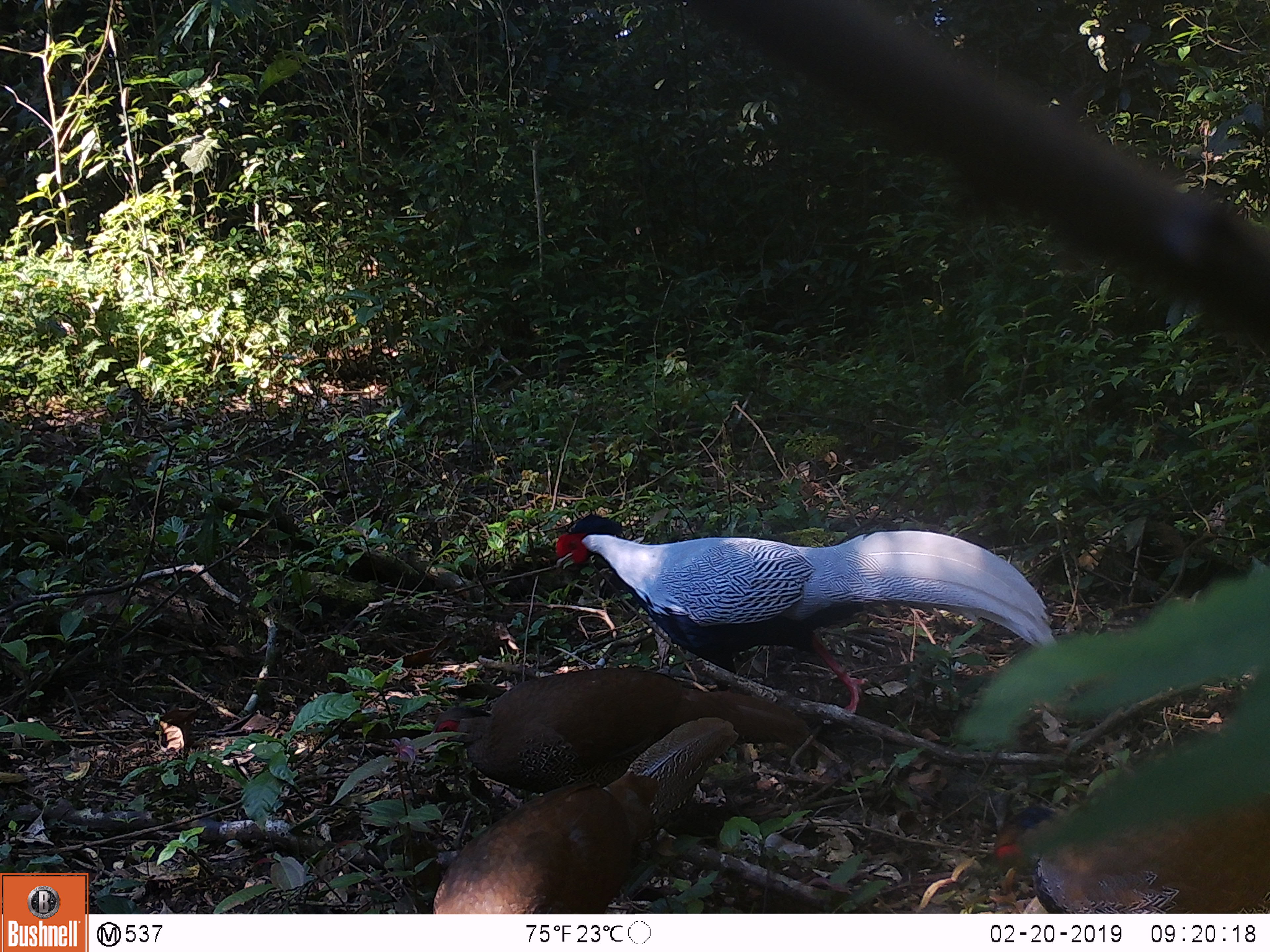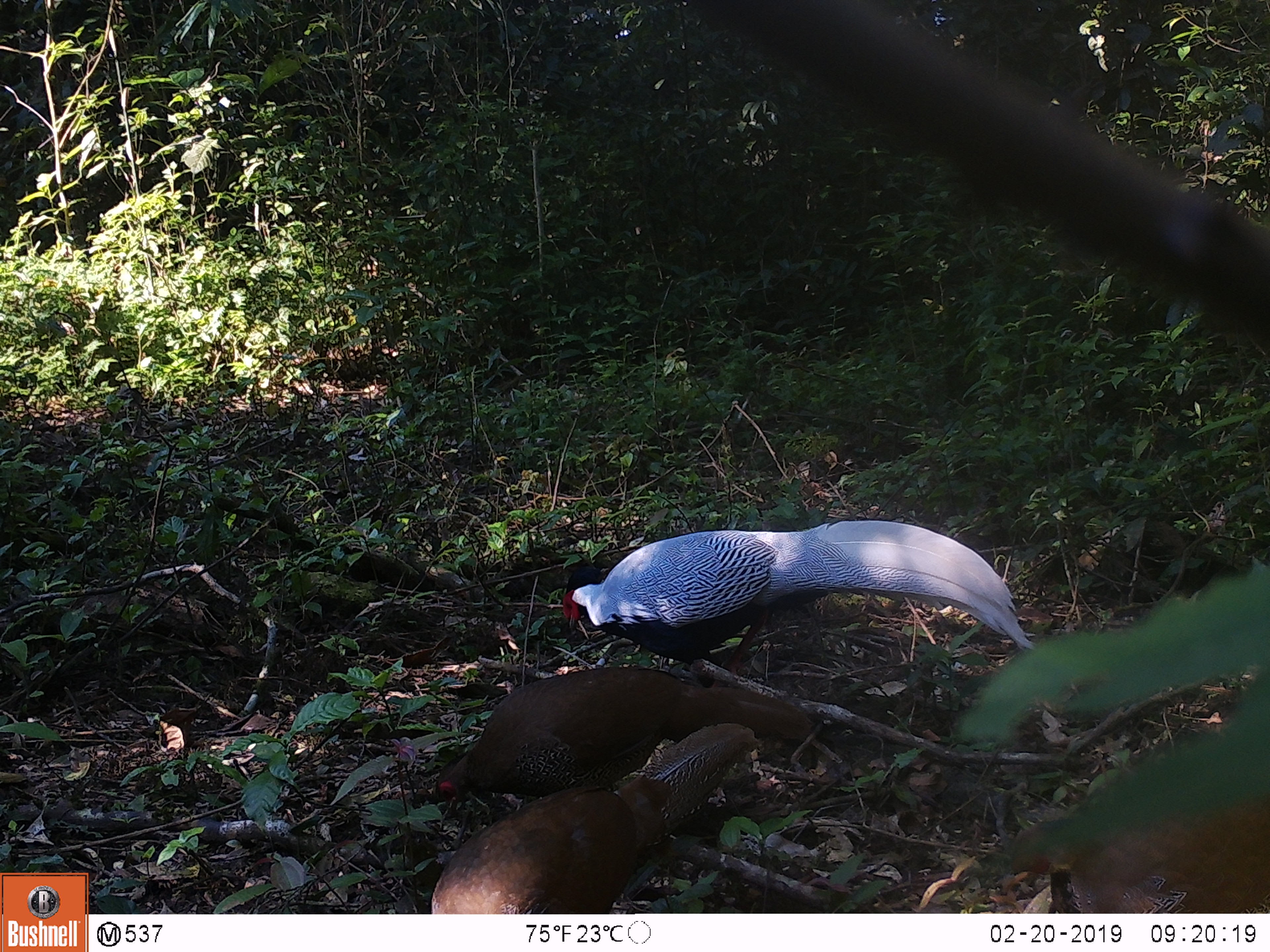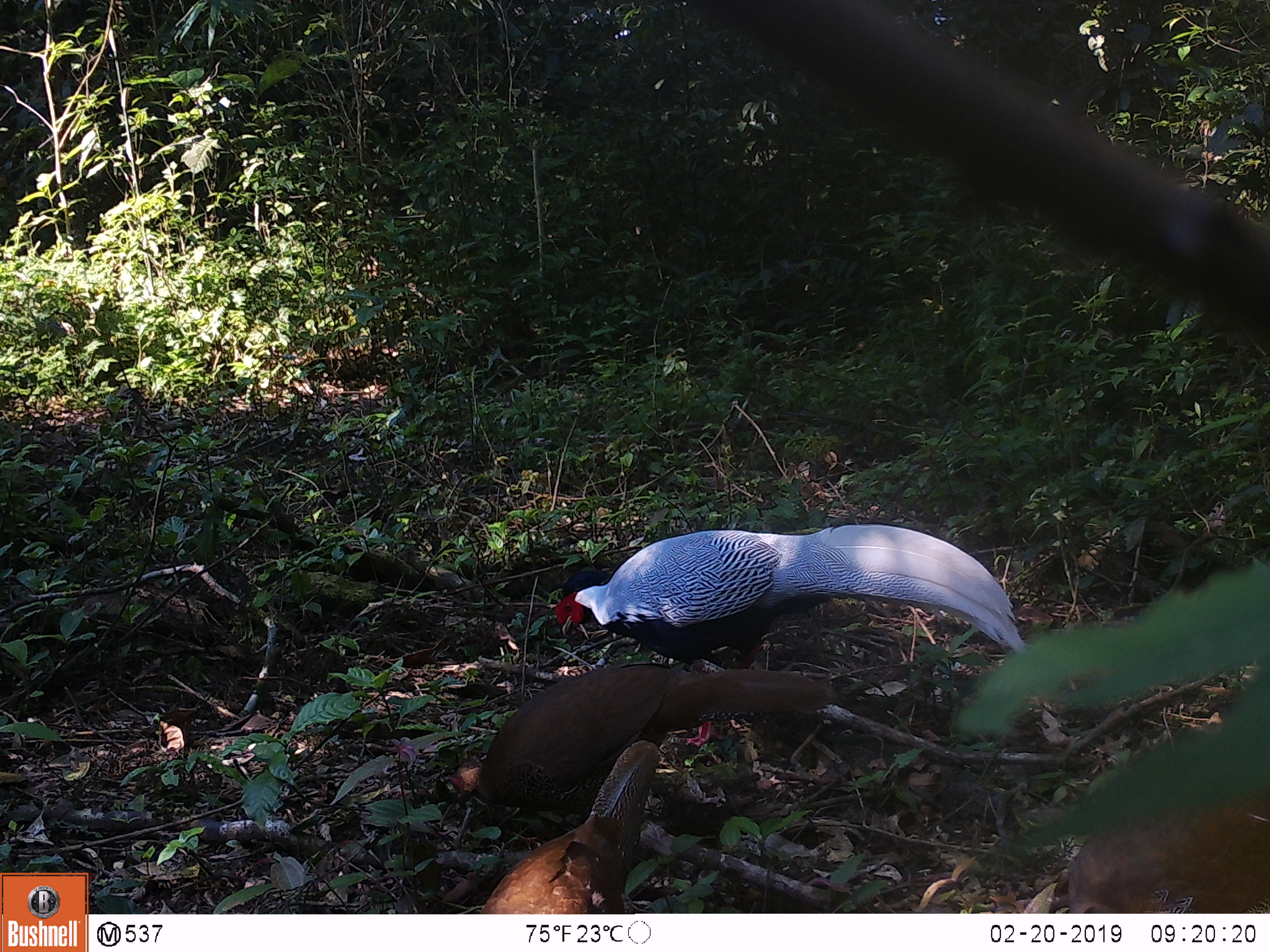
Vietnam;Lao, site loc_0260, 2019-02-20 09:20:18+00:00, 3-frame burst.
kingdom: Animalia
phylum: Chordata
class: Aves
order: Galliformes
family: Phasianidae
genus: Lophura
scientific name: Lophura nycthemera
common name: silver pheasant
Silver pheasant (Lophura nycthemera). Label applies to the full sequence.